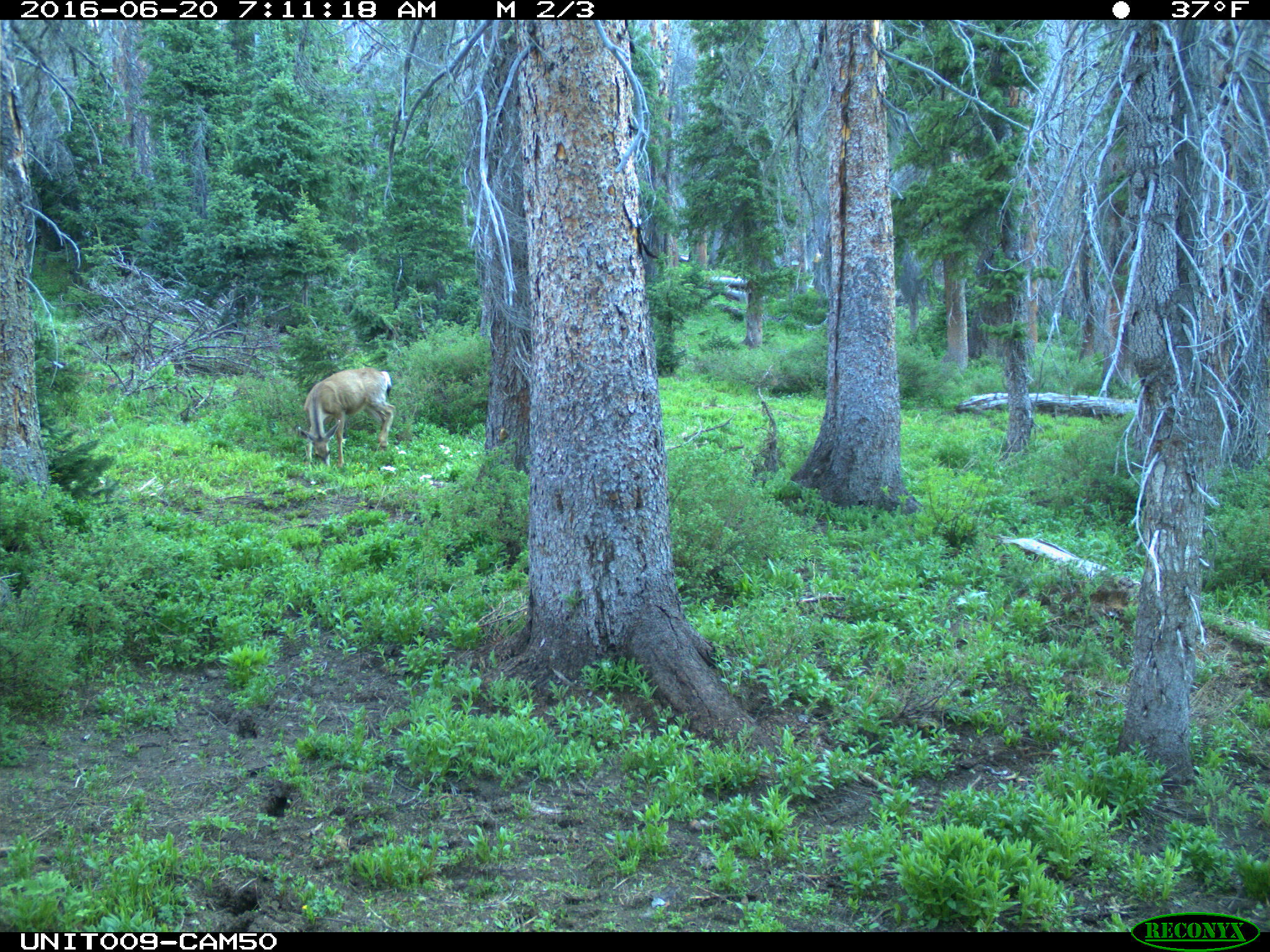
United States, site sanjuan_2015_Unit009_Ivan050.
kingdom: Animalia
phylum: Chordata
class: Mammalia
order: Artiodactyla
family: Cervidae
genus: Odocoileus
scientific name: Odocoileus hemionus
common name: mule deer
Odocoileus hemionus (mule deer).